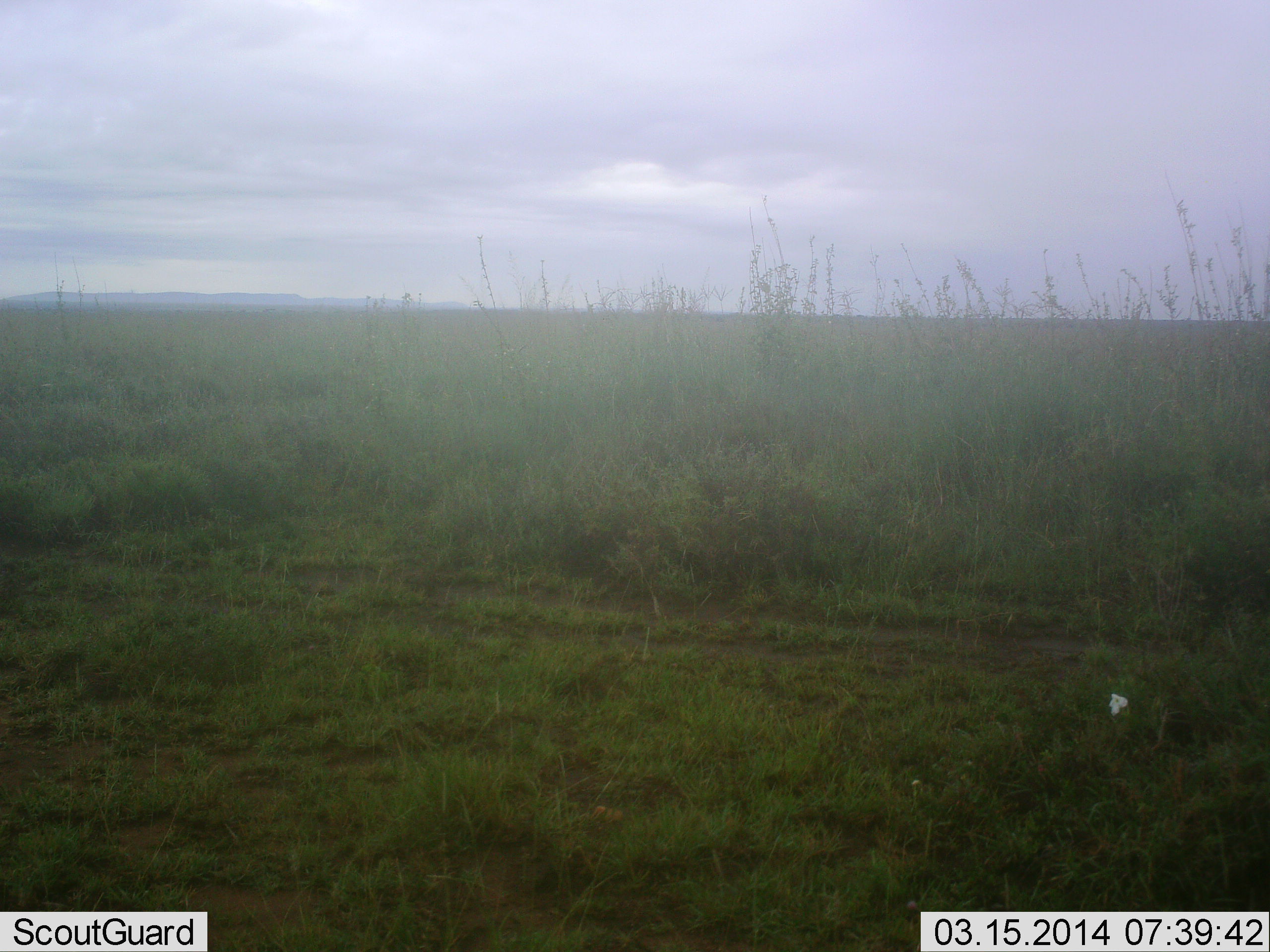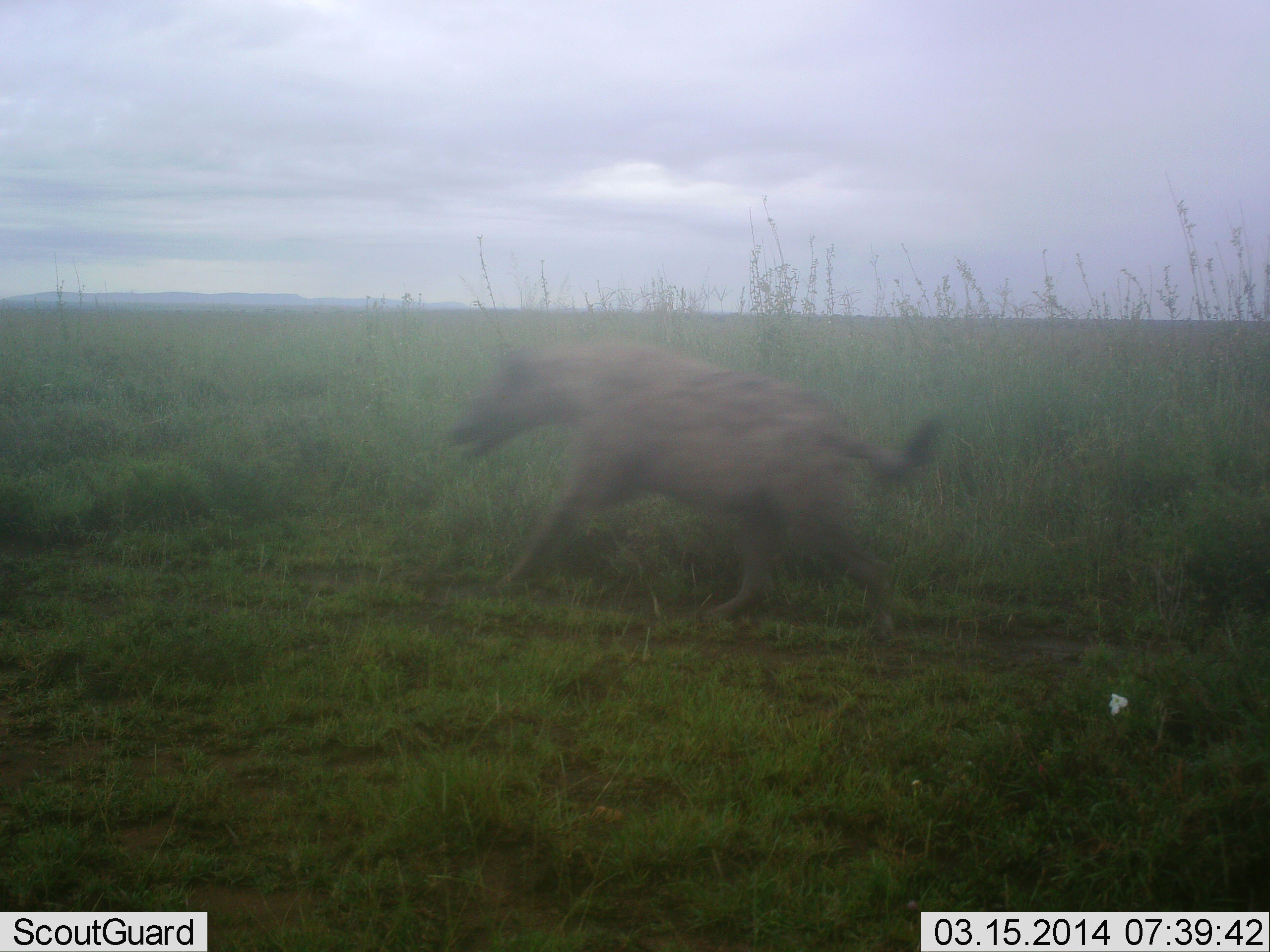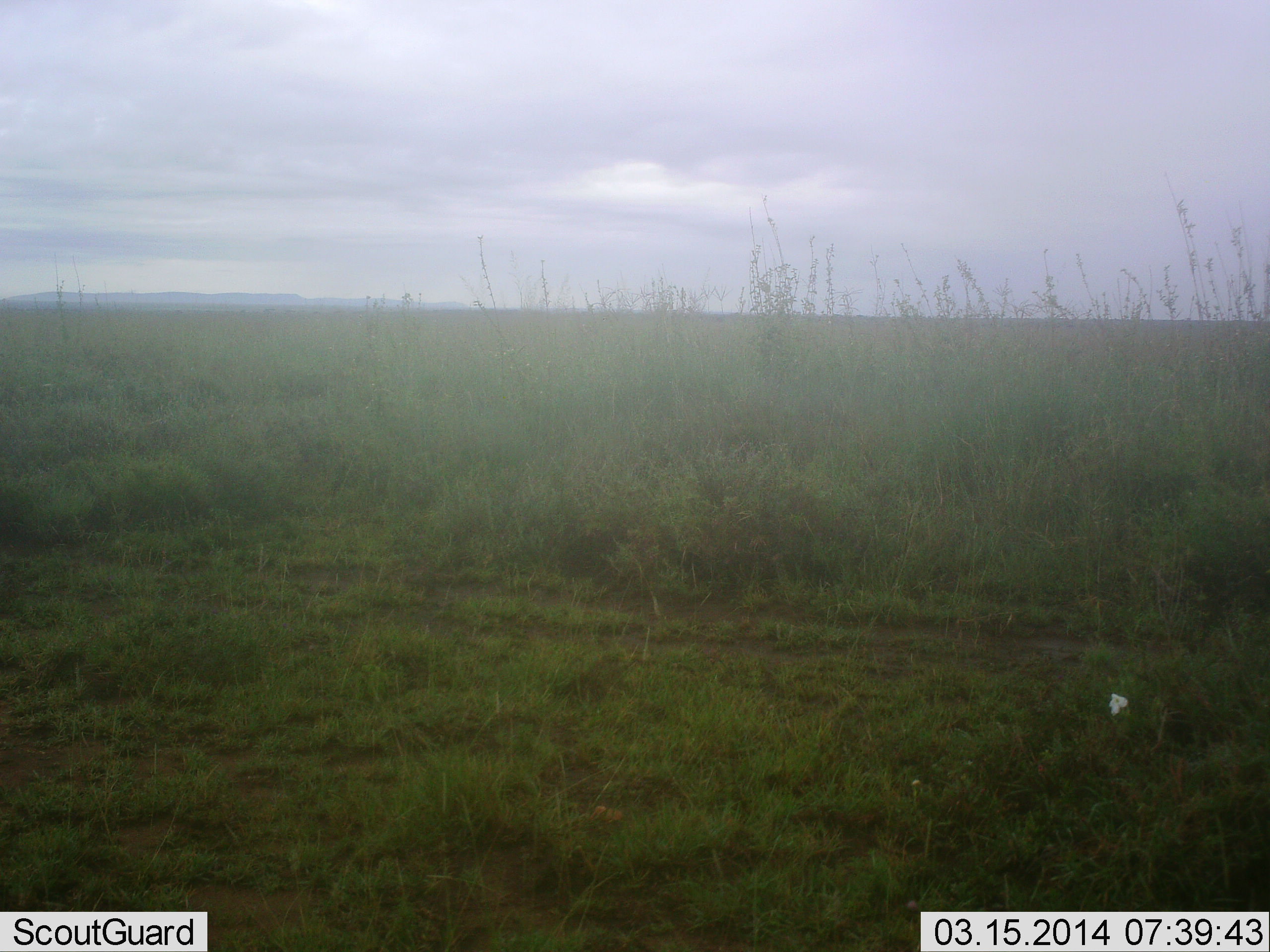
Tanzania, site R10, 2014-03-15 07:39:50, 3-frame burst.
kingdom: Animalia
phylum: Chordata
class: Mammalia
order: Carnivora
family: Hyaenidae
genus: Crocuta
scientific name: Crocuta crocuta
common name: spotted hyena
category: hyenaspotted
Hyenaspotted (spotted hyena) (Crocuta crocuta), count 1. Behavior (volunteer vote fractions): standing 0%, resting 0%, moving 100%, interacting 0%. Young present (vote fraction): 0%. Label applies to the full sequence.